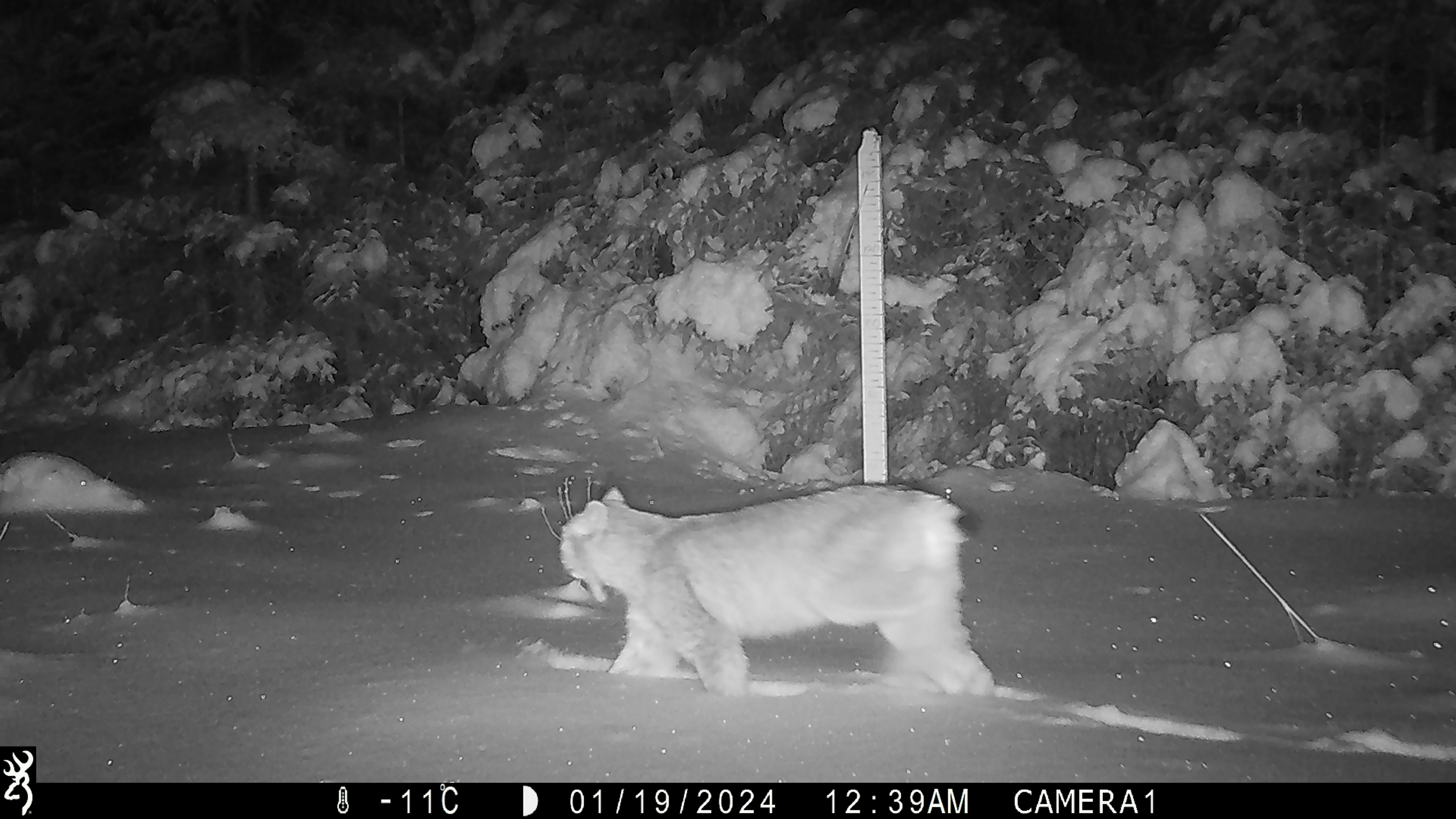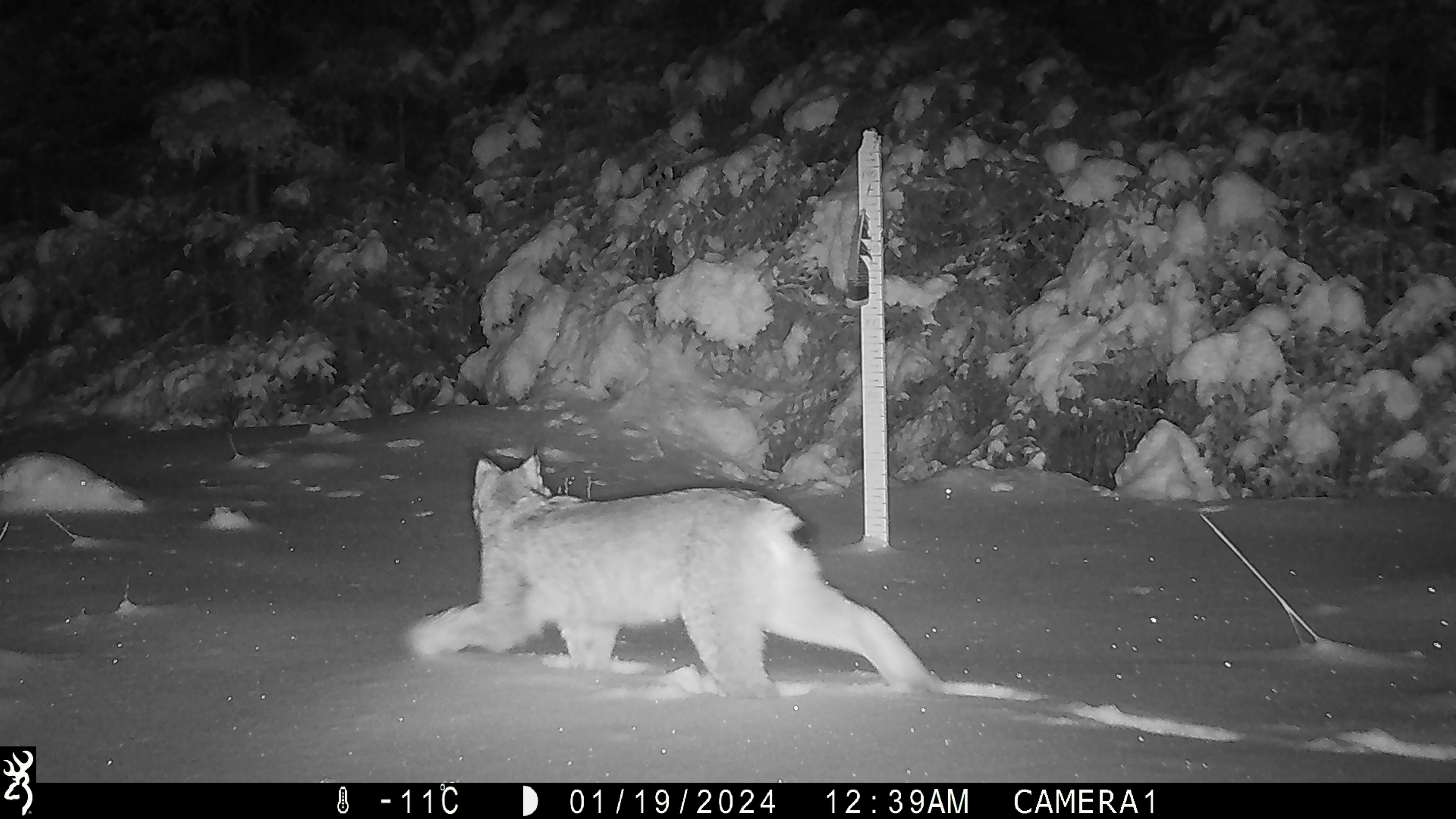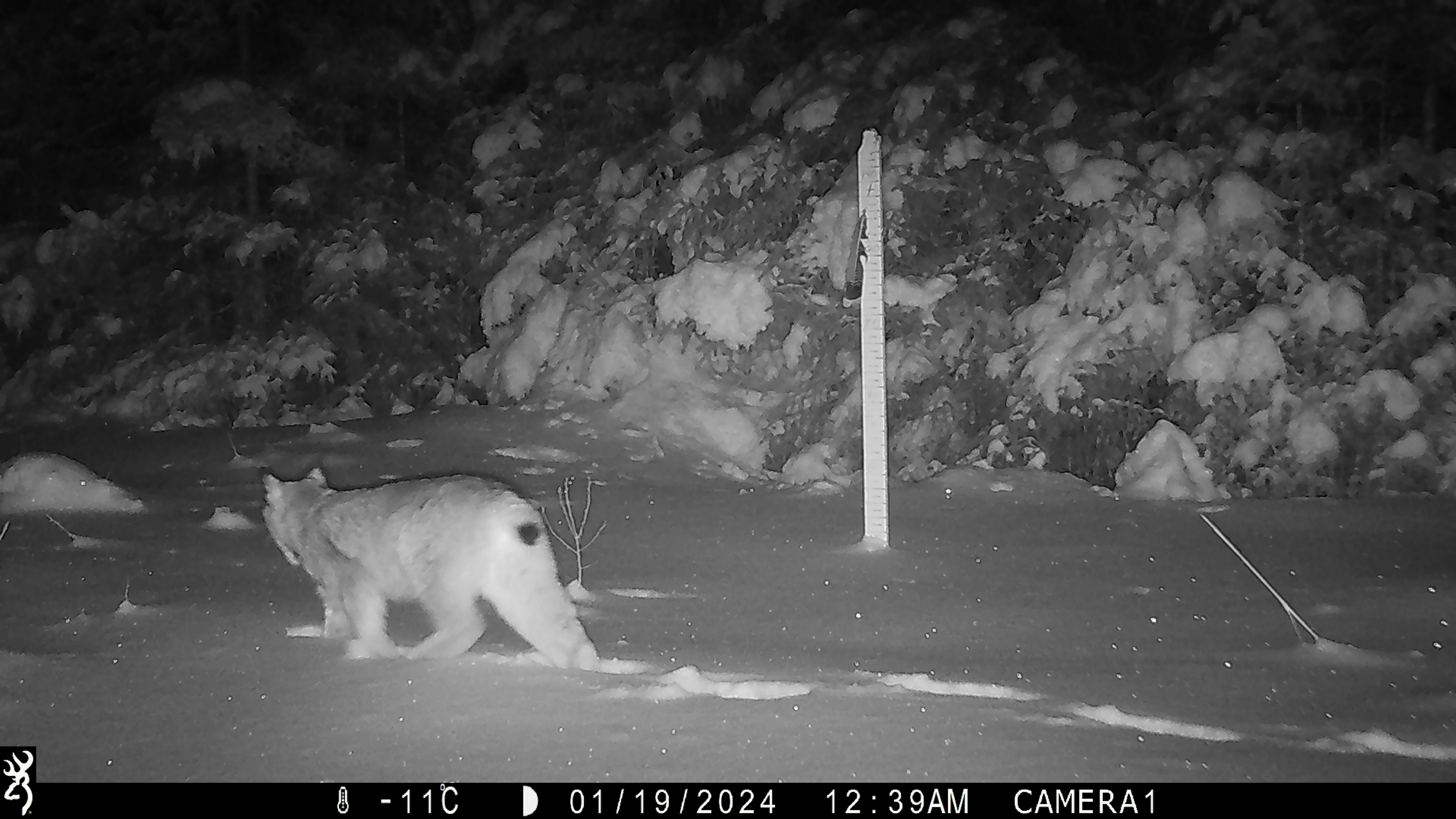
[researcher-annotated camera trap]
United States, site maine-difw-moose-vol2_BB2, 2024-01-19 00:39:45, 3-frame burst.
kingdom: Animalia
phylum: Chordata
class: Mammalia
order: Carnivora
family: Felidae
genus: Lynx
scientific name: Lynx canadensis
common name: canada lynx